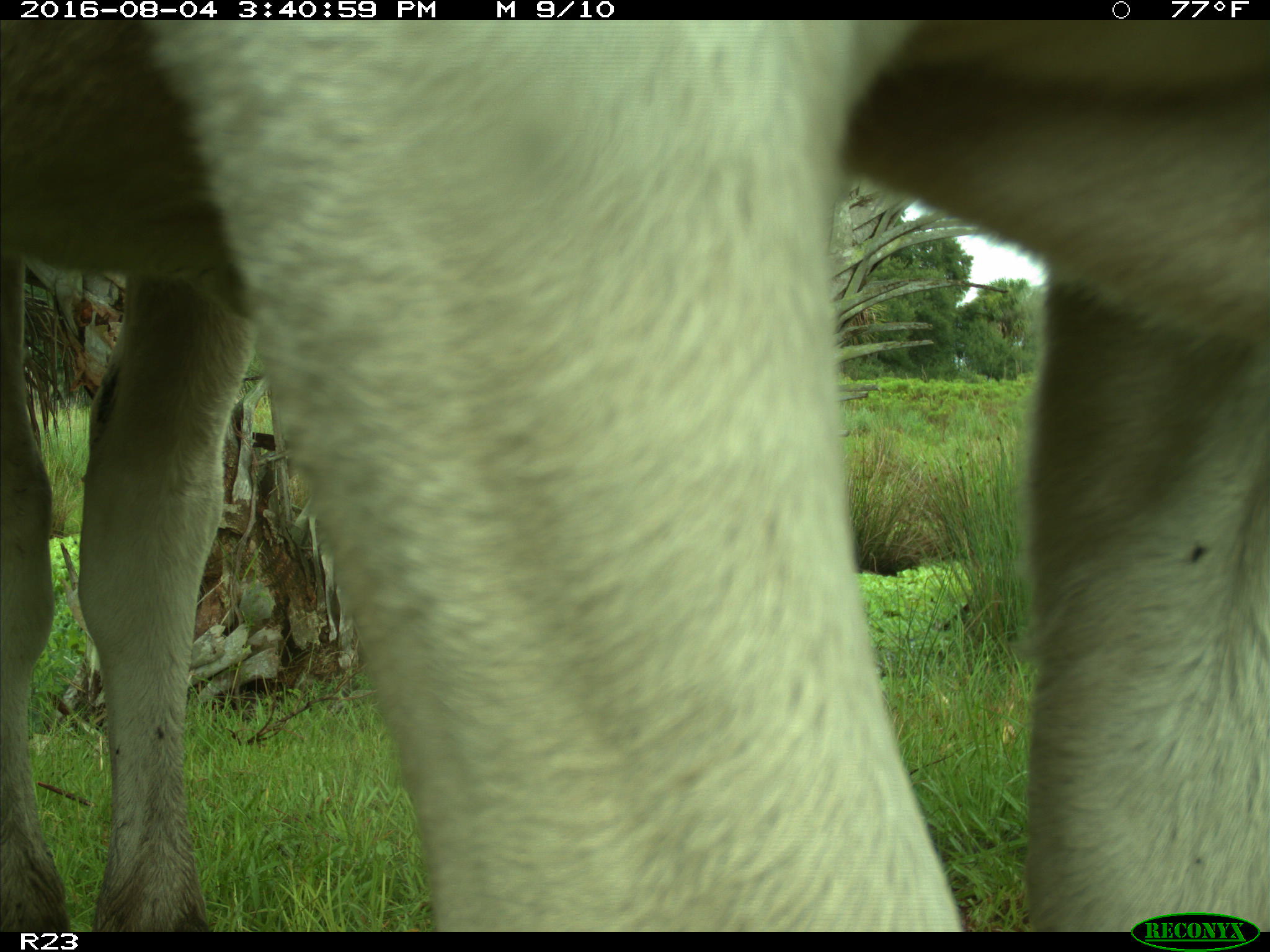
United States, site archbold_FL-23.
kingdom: Animalia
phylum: Chordata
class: Mammalia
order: Artiodactyla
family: Bovidae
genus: Bos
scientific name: Bos taurus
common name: domestic cow